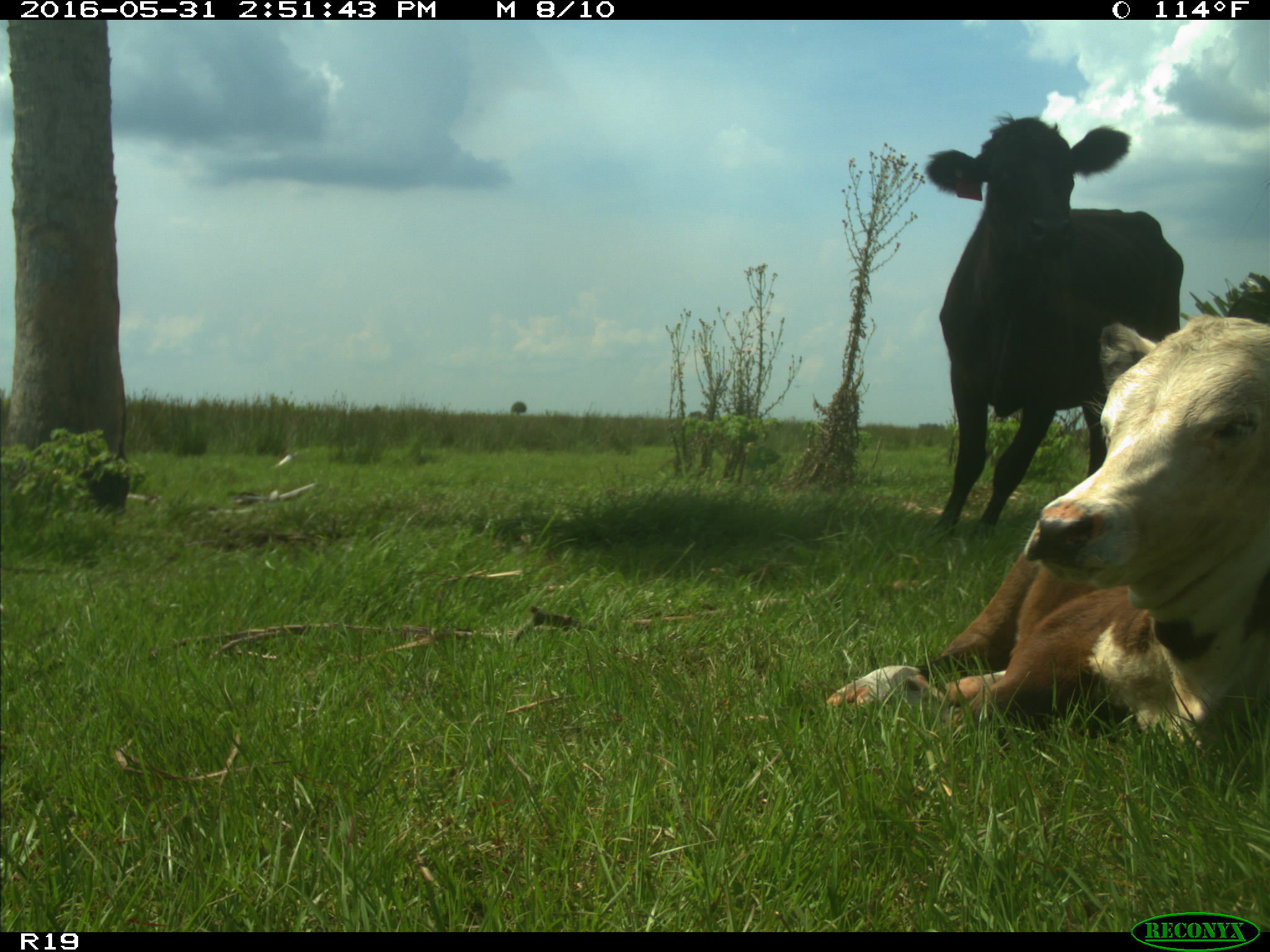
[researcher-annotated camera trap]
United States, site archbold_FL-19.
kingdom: Animalia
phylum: Chordata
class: Mammalia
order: Artiodactyla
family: Bovidae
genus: Bos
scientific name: Bos taurus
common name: domestic cow